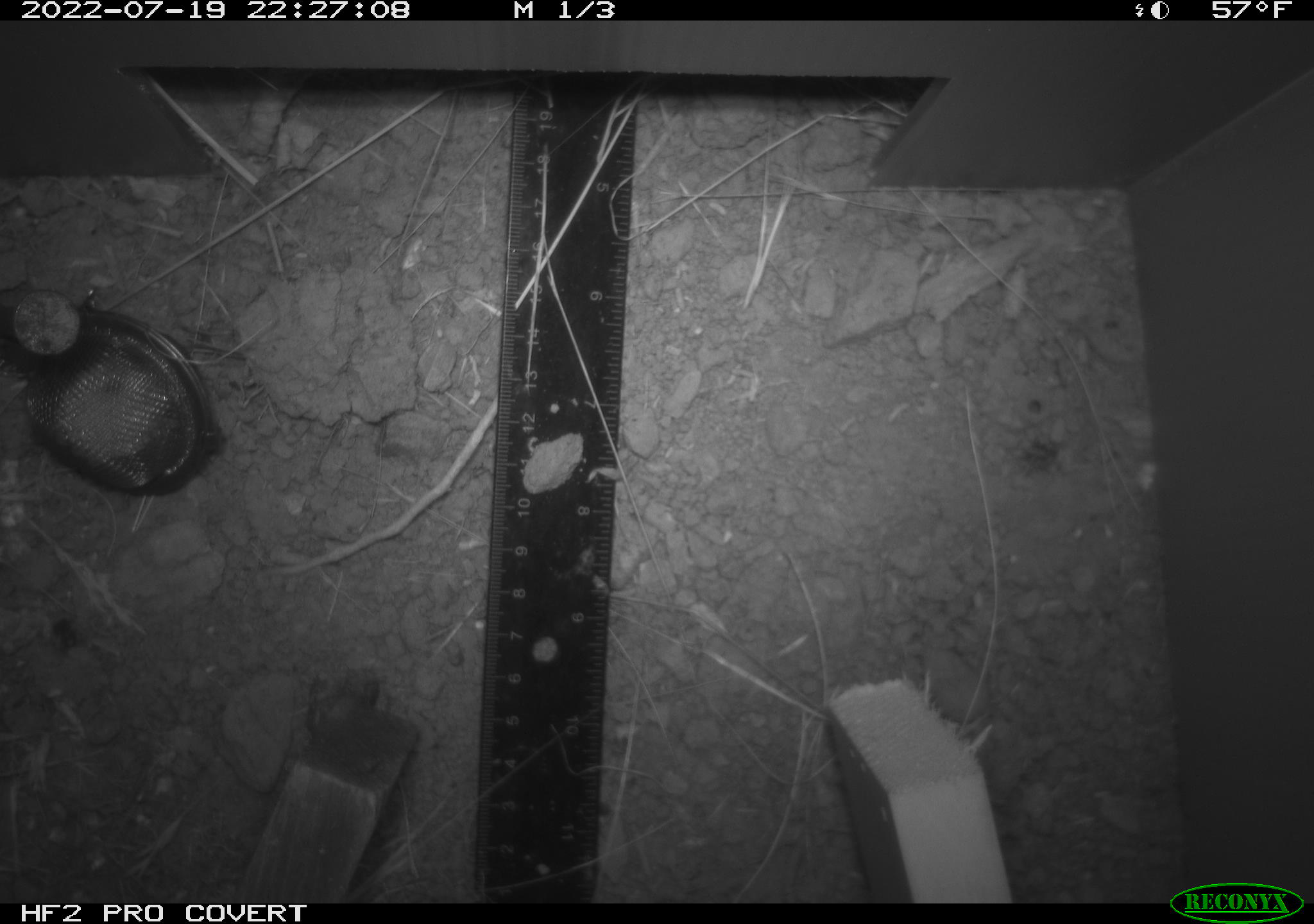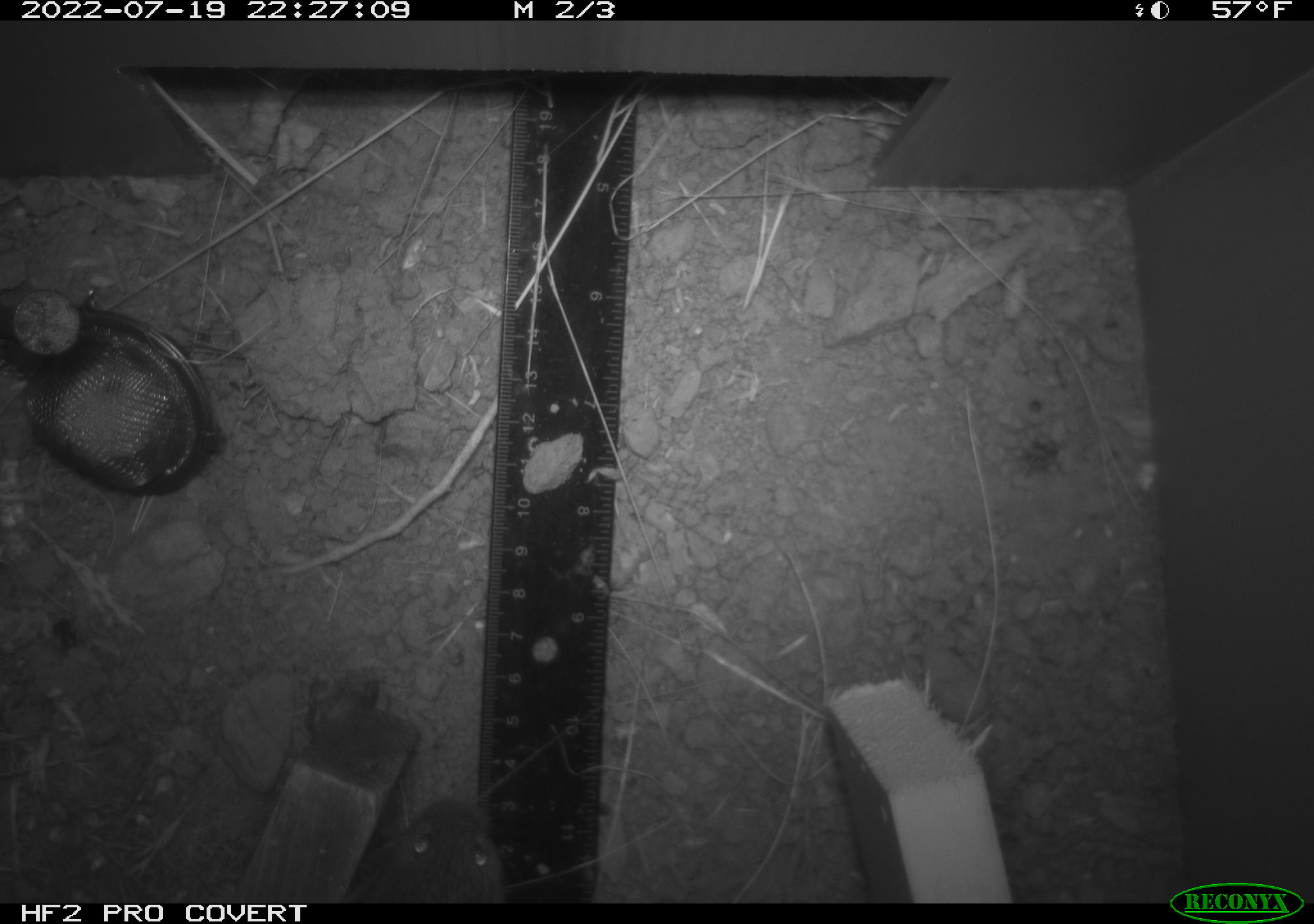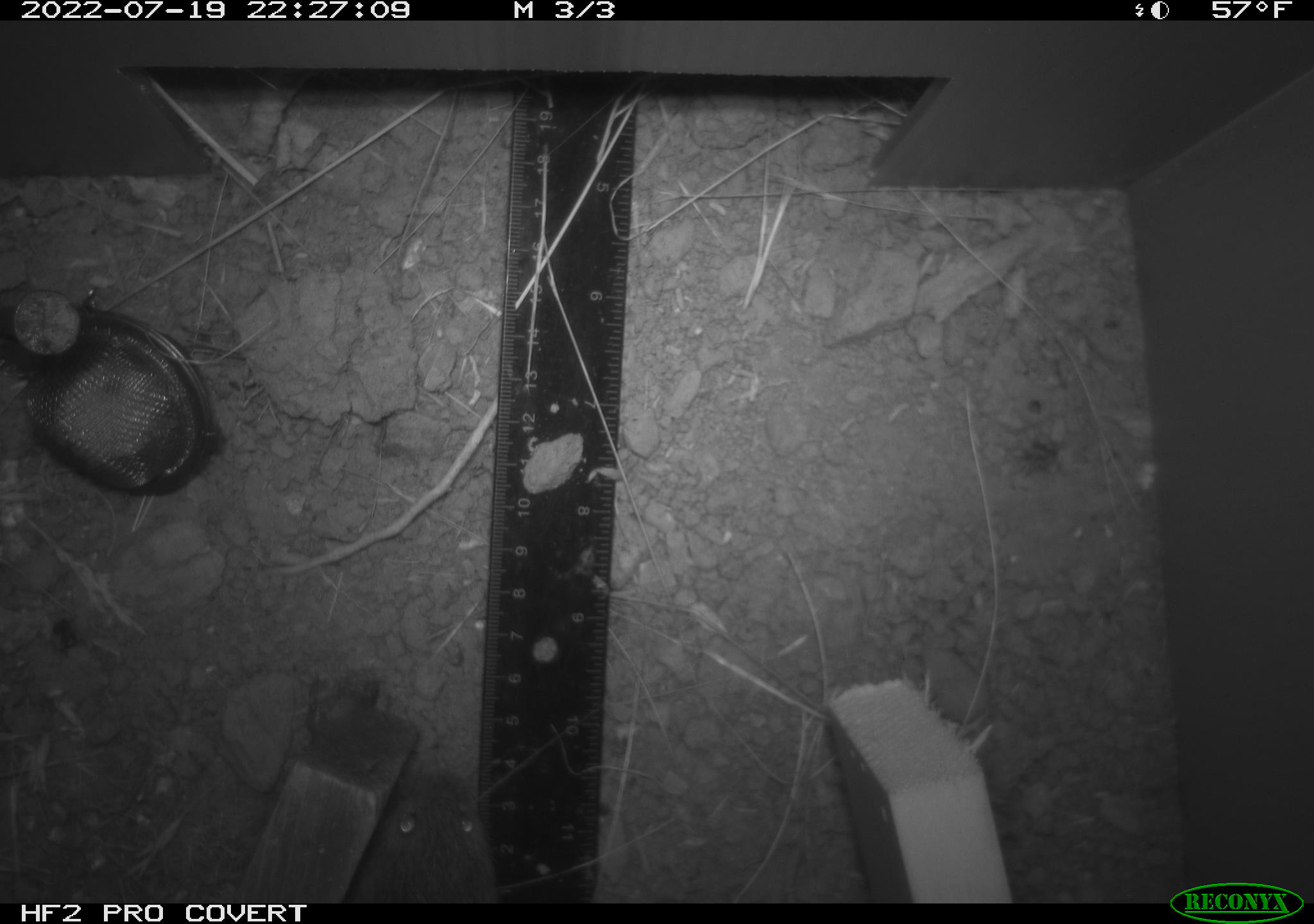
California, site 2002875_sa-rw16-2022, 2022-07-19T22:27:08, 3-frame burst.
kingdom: Animalia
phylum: Chordata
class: Mammalia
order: Rodentia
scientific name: Rodentia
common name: mouse species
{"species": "mouse species (Rodentia)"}